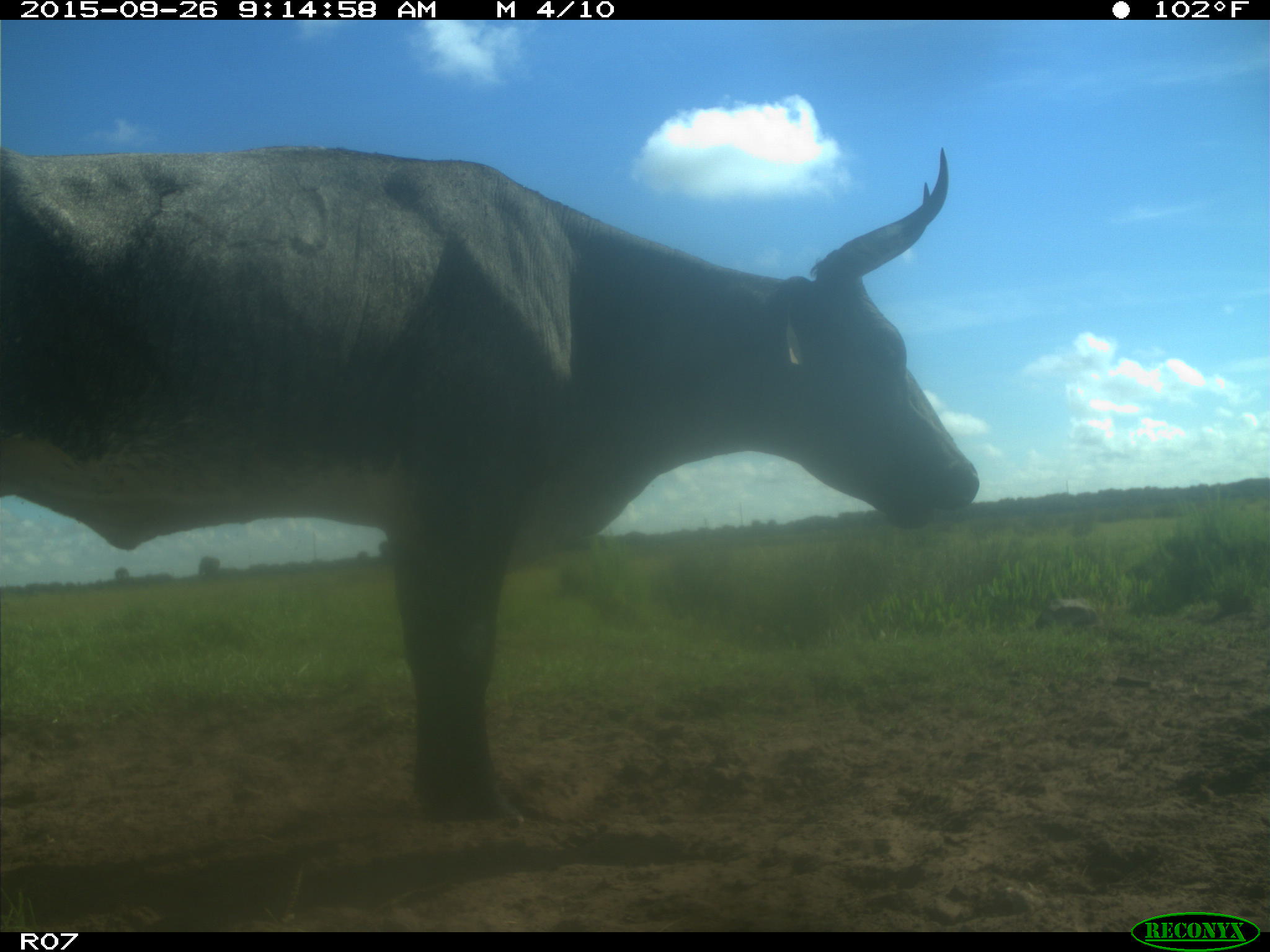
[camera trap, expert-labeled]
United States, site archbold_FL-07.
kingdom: Animalia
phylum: Chordata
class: Mammalia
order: Artiodactyla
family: Bovidae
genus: Bos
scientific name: Bos taurus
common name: domestic cow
Bos taurus (domestic cow).